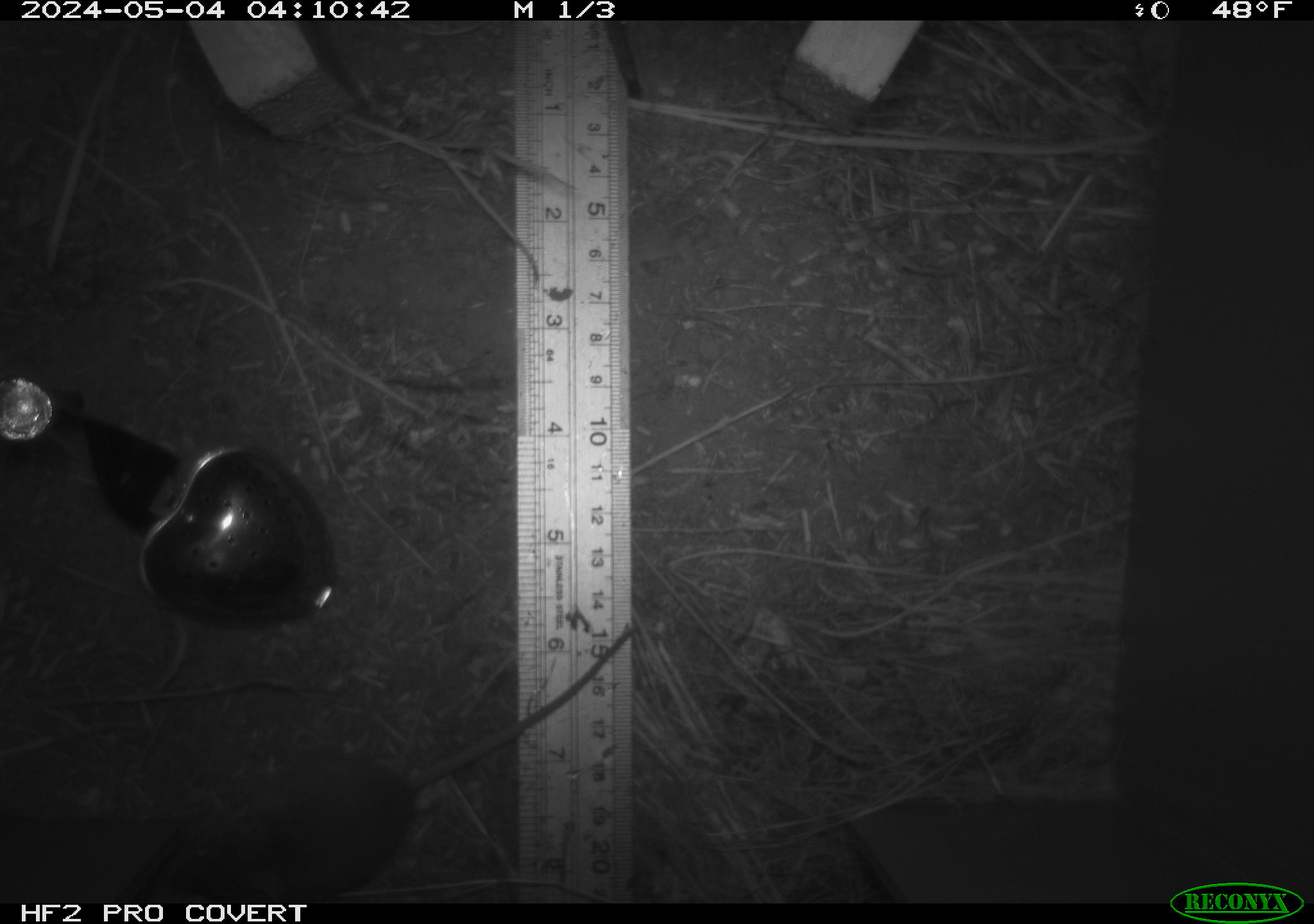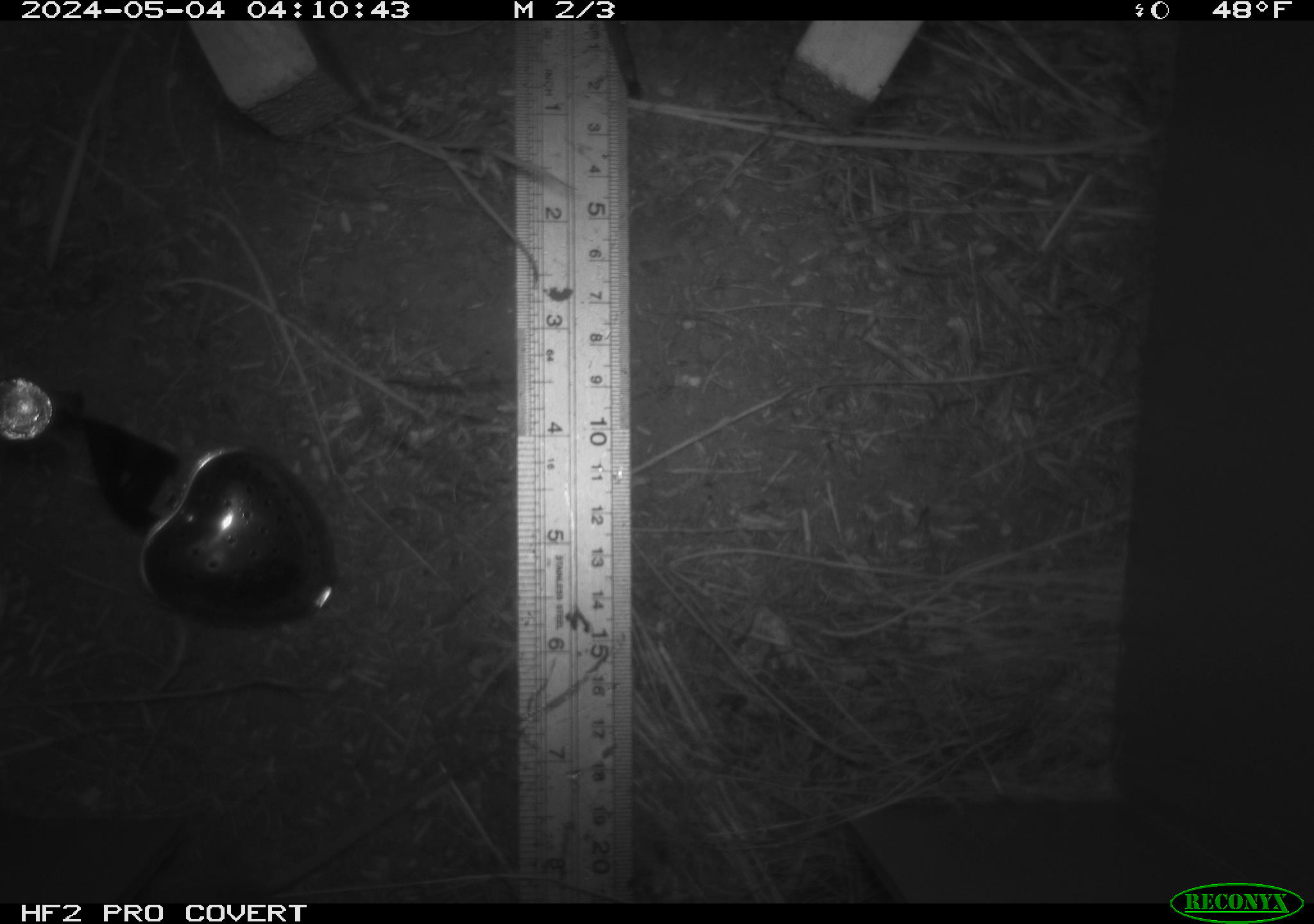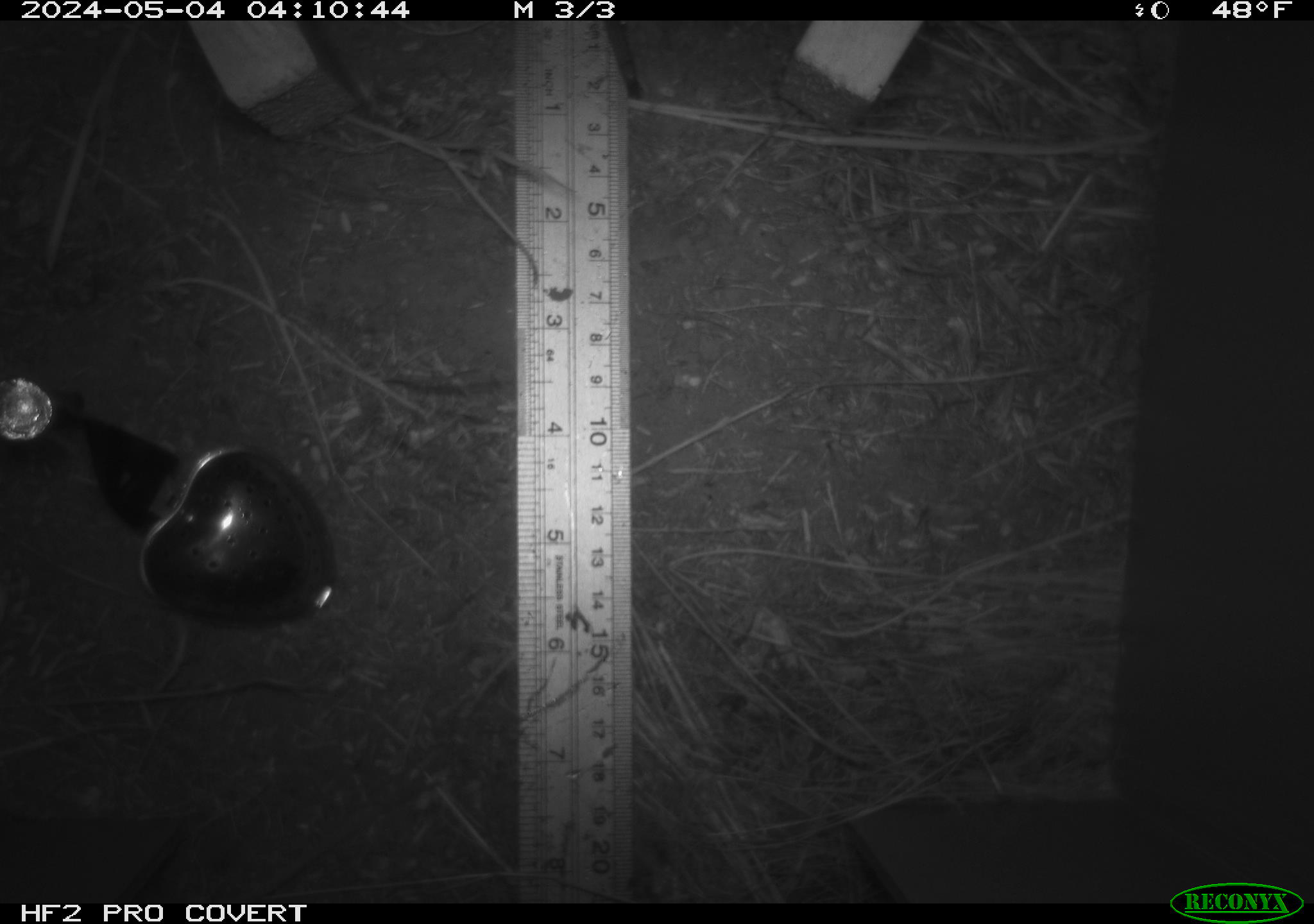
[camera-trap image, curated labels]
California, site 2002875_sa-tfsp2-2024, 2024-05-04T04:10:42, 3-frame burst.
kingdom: Animalia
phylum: Chordata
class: Mammalia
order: Rodentia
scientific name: Rodentia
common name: mouse species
Mouse species (Rodentia).